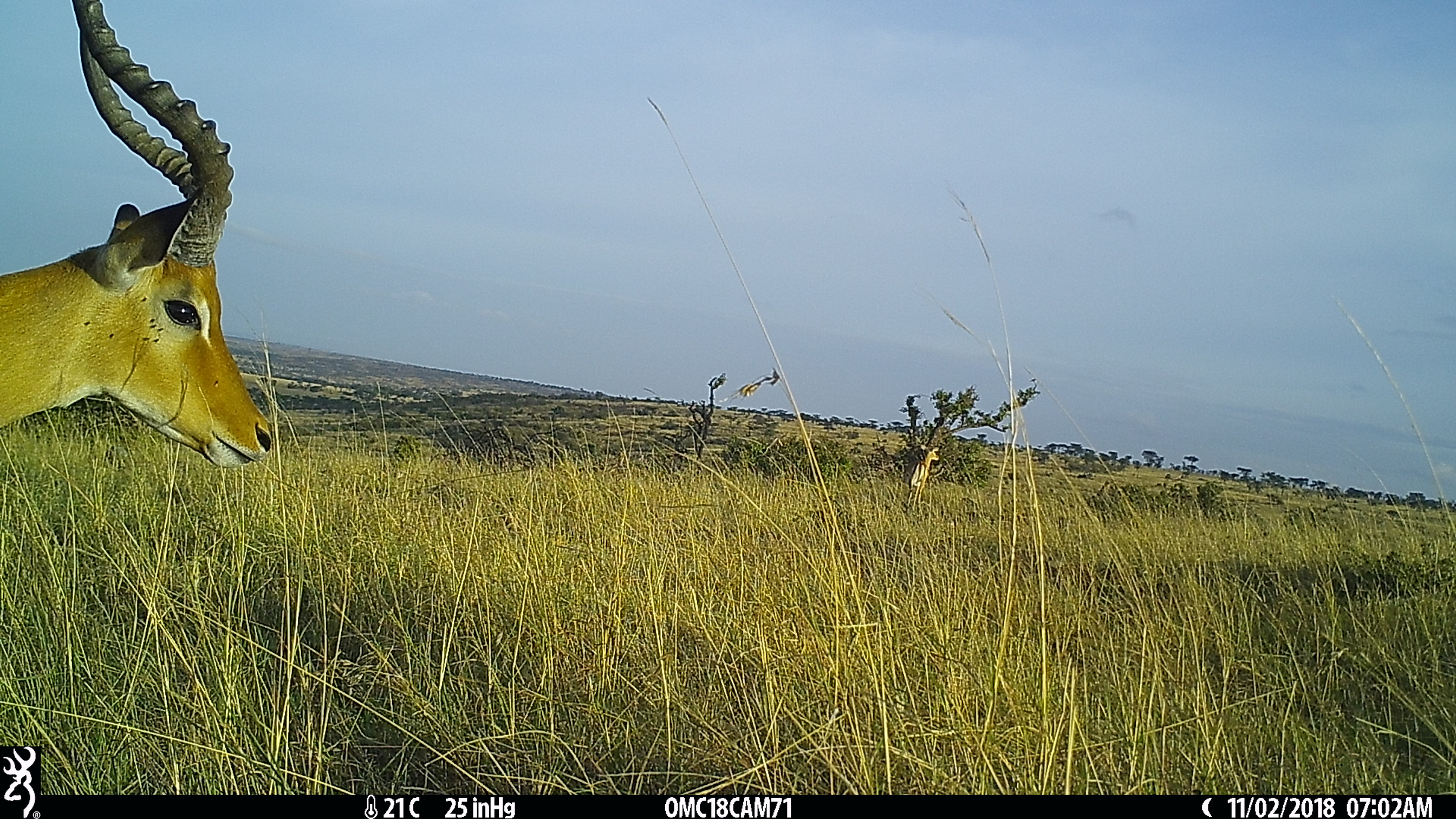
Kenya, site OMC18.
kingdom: Animalia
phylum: Chordata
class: Mammalia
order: Artiodactyla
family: Bovidae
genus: Aepyceros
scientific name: Aepyceros melampus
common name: impala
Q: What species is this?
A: Impala (Aepyceros melampus).